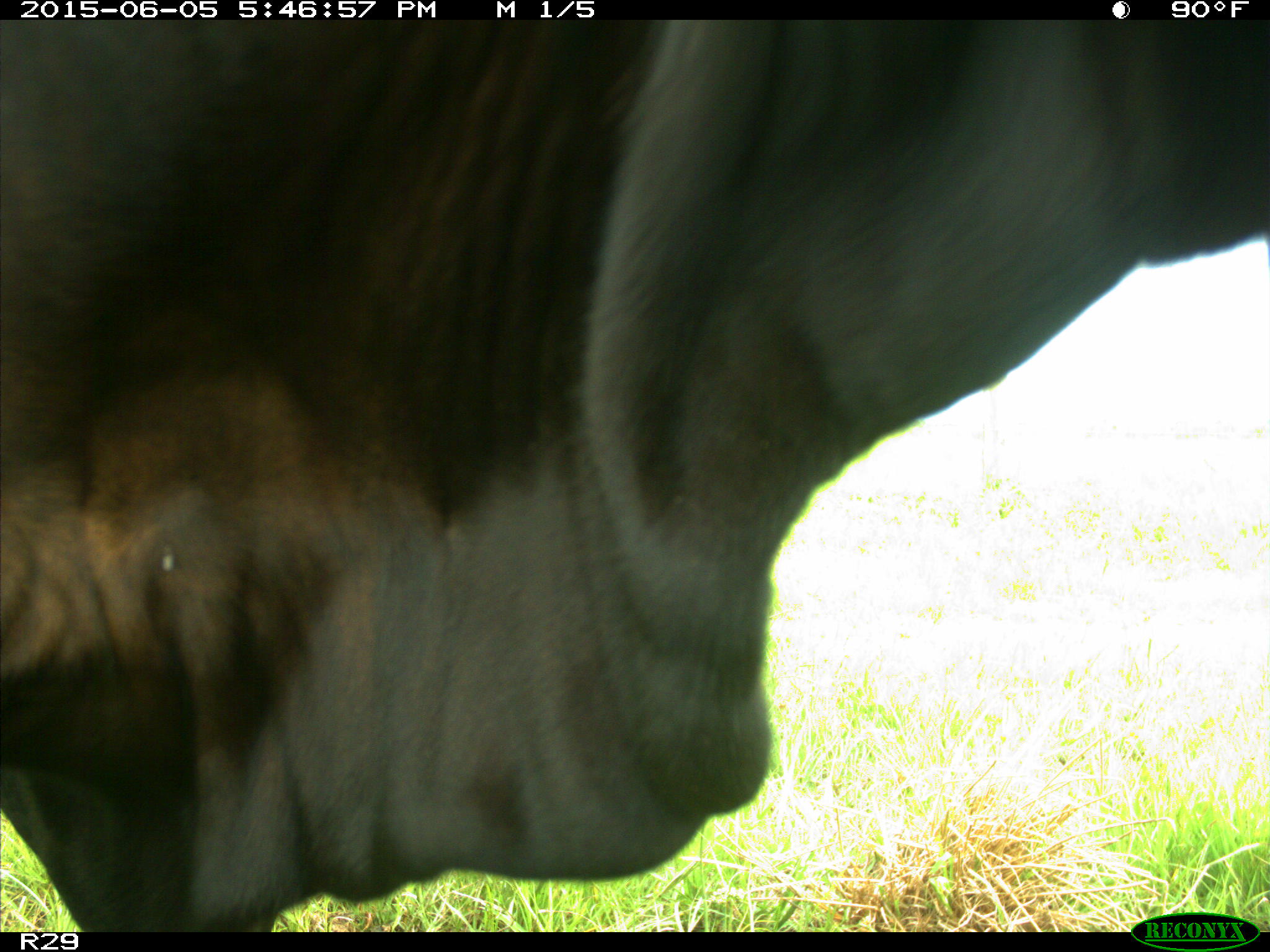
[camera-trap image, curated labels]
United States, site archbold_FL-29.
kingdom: Animalia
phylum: Chordata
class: Mammalia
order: Artiodactyla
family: Bovidae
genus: Bos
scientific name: Bos taurus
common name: domestic cow